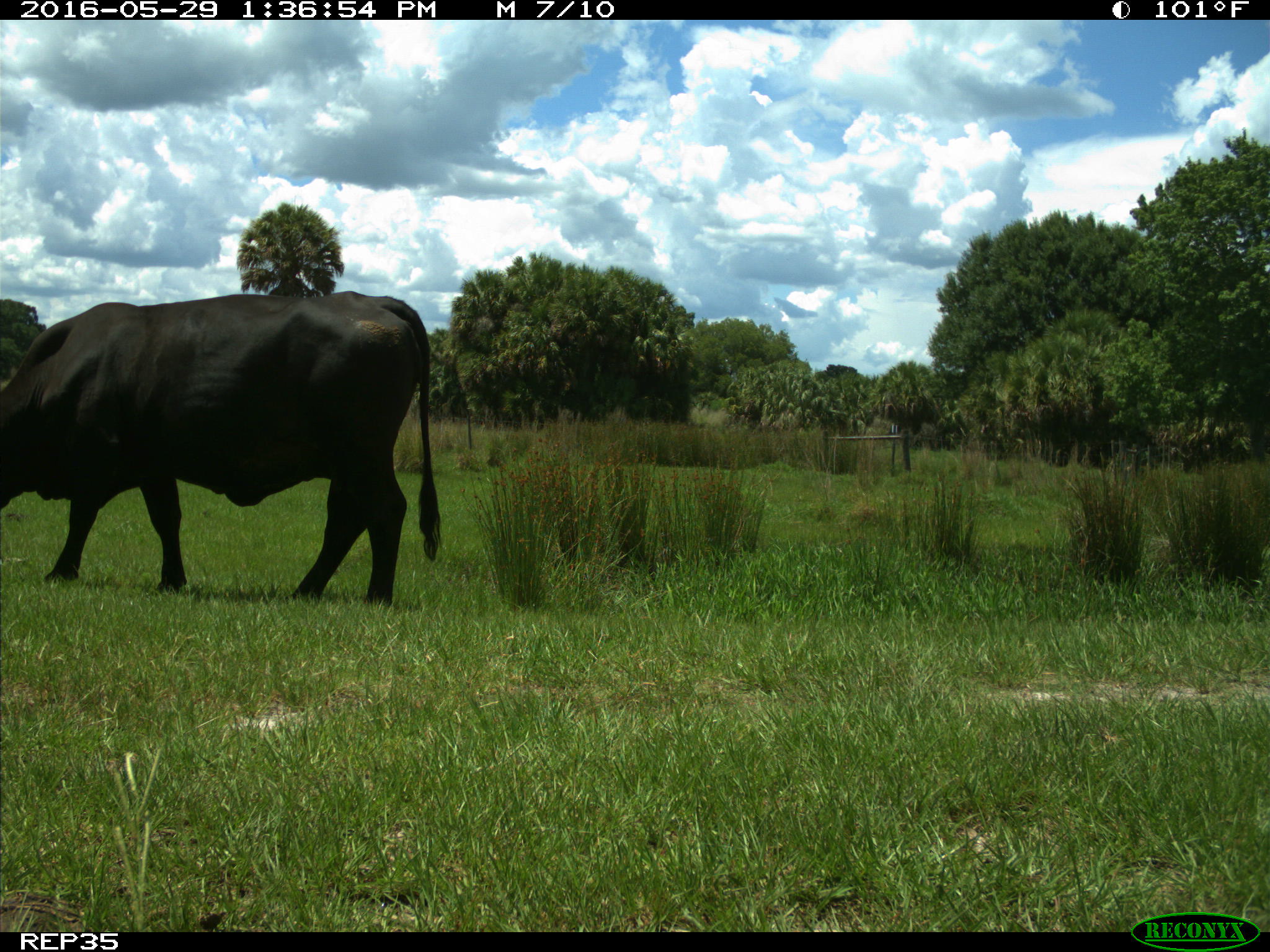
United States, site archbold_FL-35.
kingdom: Animalia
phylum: Chordata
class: Mammalia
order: Artiodactyla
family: Bovidae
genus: Bos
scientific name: Bos taurus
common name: domestic cow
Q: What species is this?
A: Bos taurus (domestic cow).